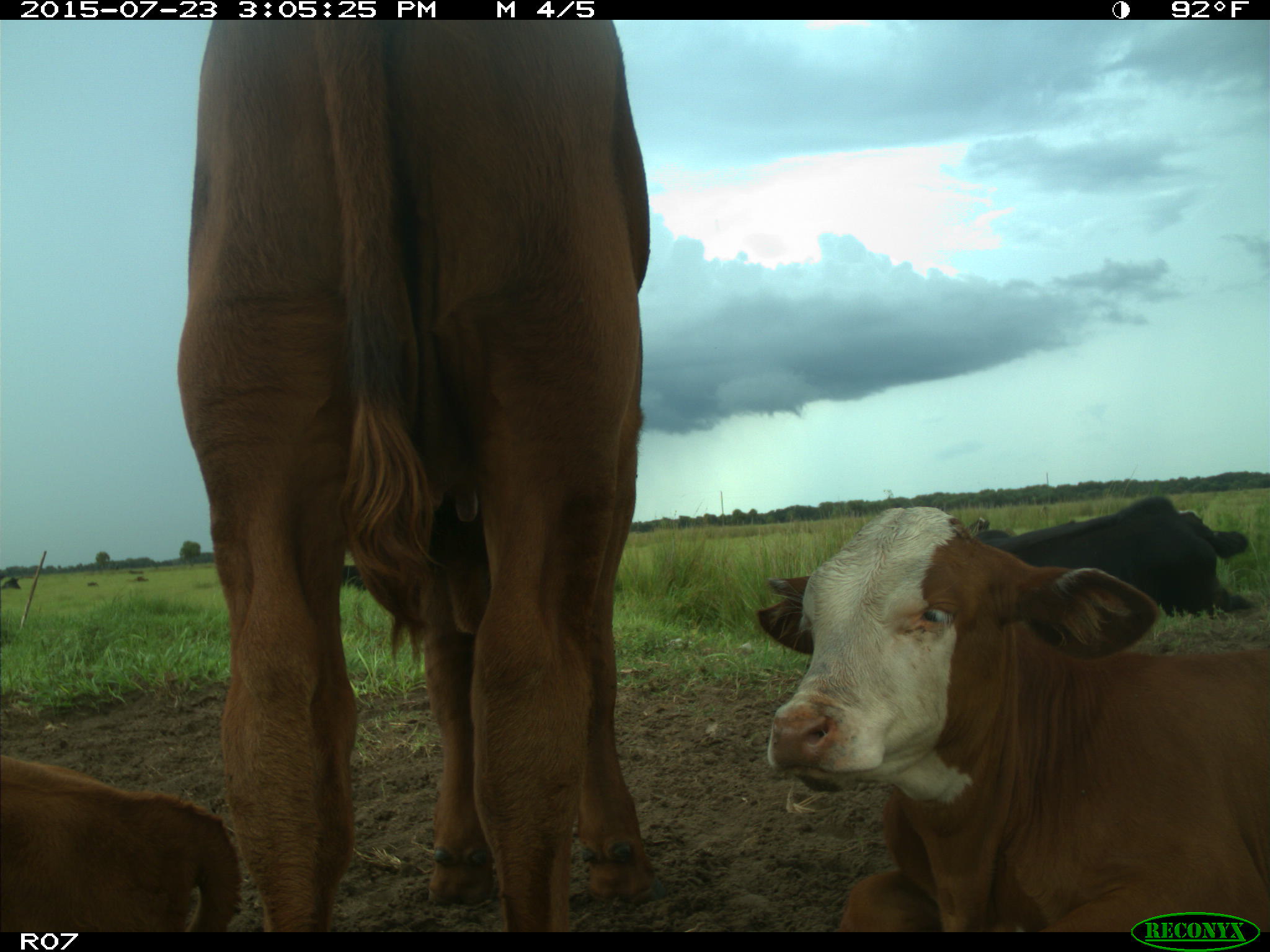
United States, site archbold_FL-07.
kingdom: Animalia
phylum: Chordata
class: Mammalia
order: Artiodactyla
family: Bovidae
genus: Bos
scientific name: Bos taurus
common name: domestic cow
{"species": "Bos taurus (domestic cow)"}